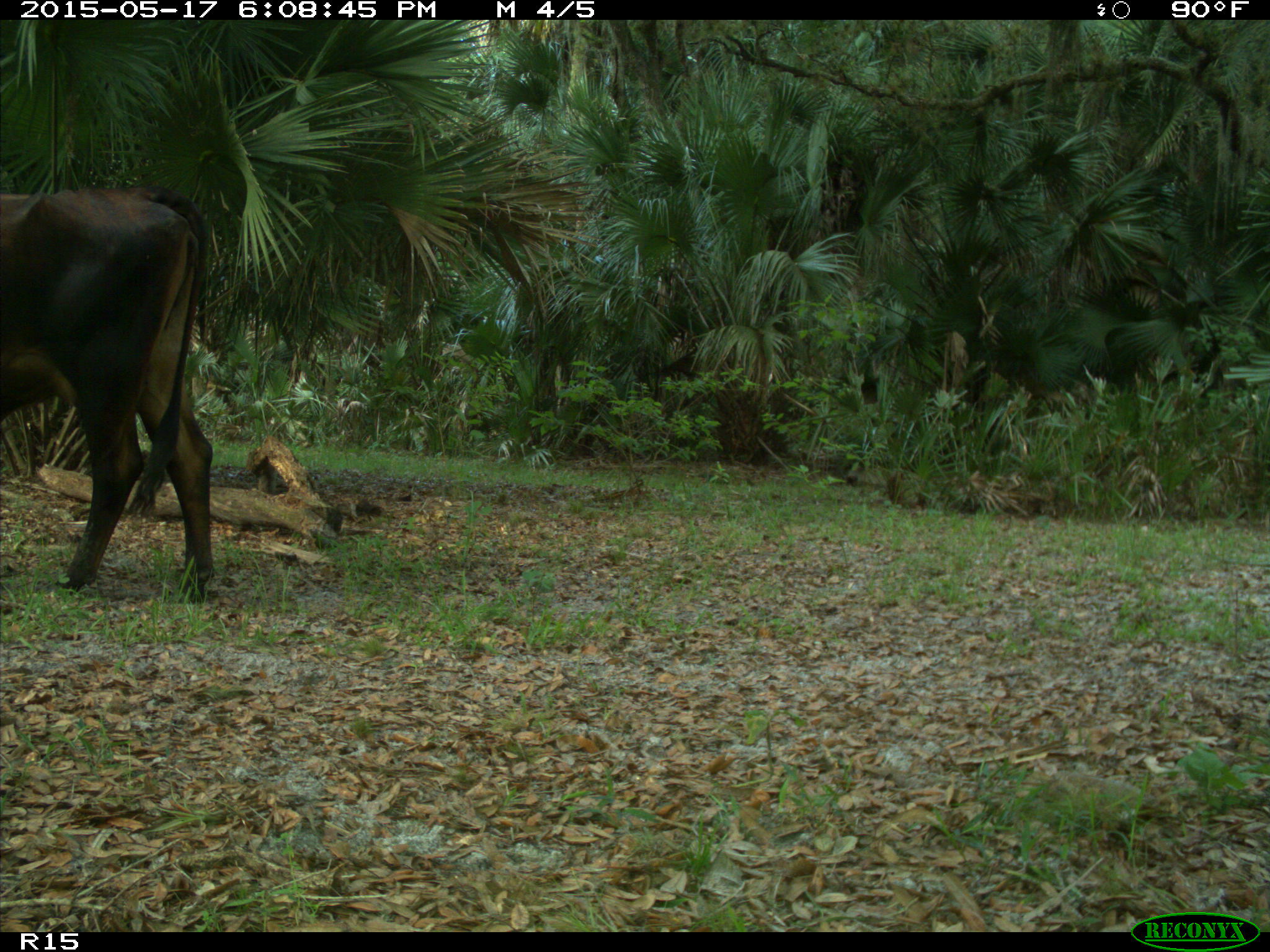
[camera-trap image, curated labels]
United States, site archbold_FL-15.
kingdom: Animalia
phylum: Chordata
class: Mammalia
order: Artiodactyla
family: Bovidae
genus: Bos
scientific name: Bos taurus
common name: domestic cow